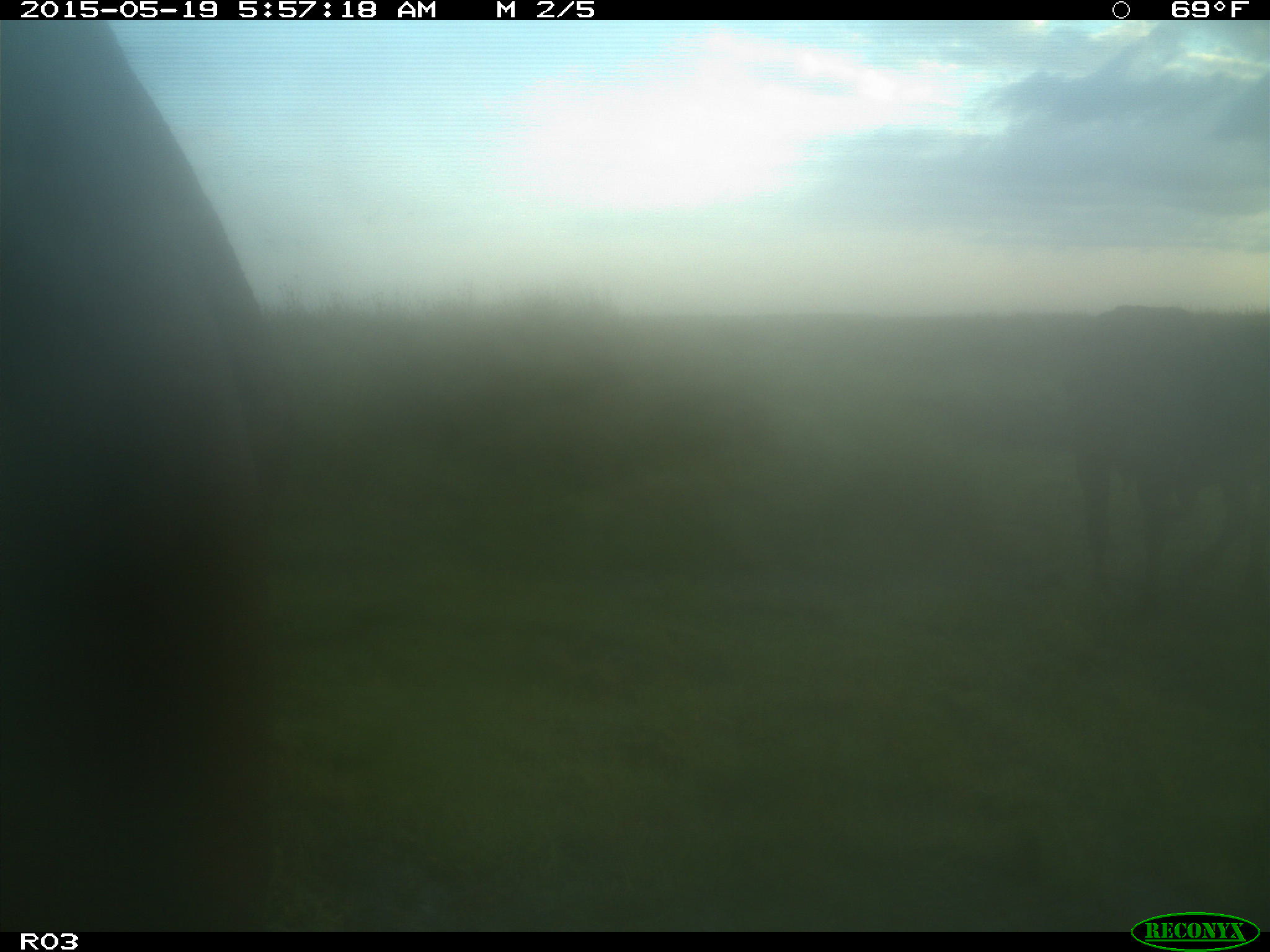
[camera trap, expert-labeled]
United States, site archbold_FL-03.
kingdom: Animalia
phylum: Chordata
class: Mammalia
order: Artiodactyla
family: Bovidae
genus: Bos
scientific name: Bos taurus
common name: domestic cow